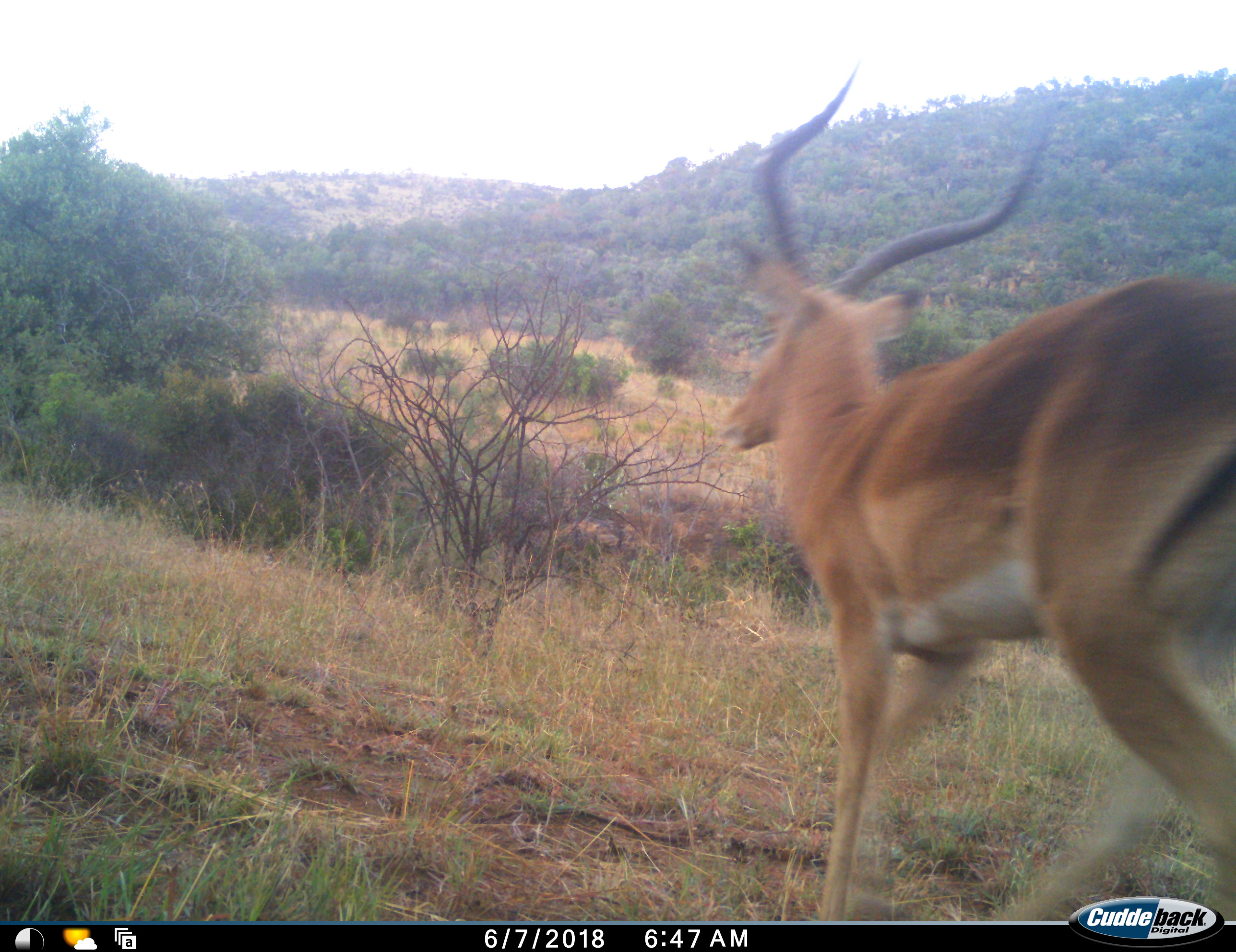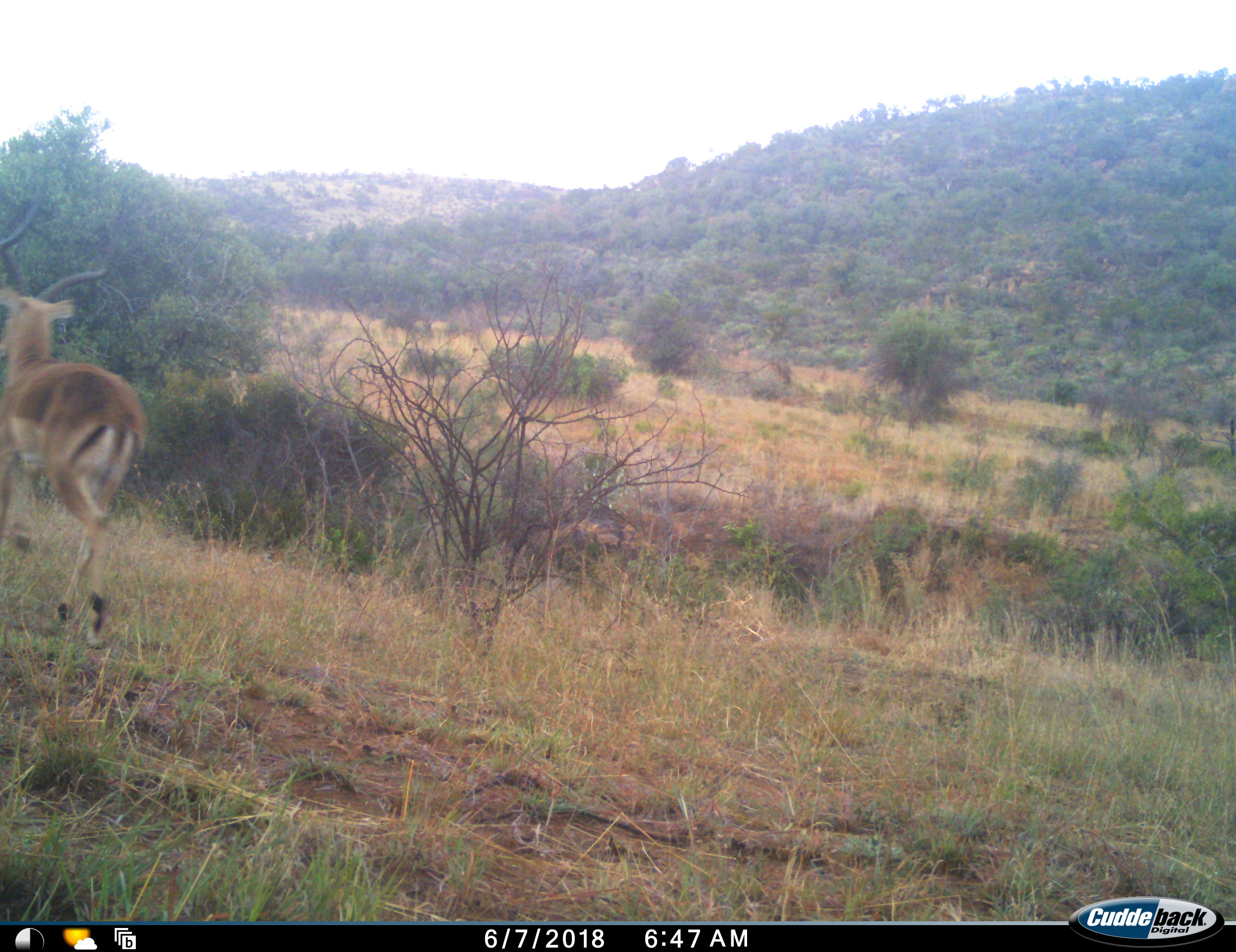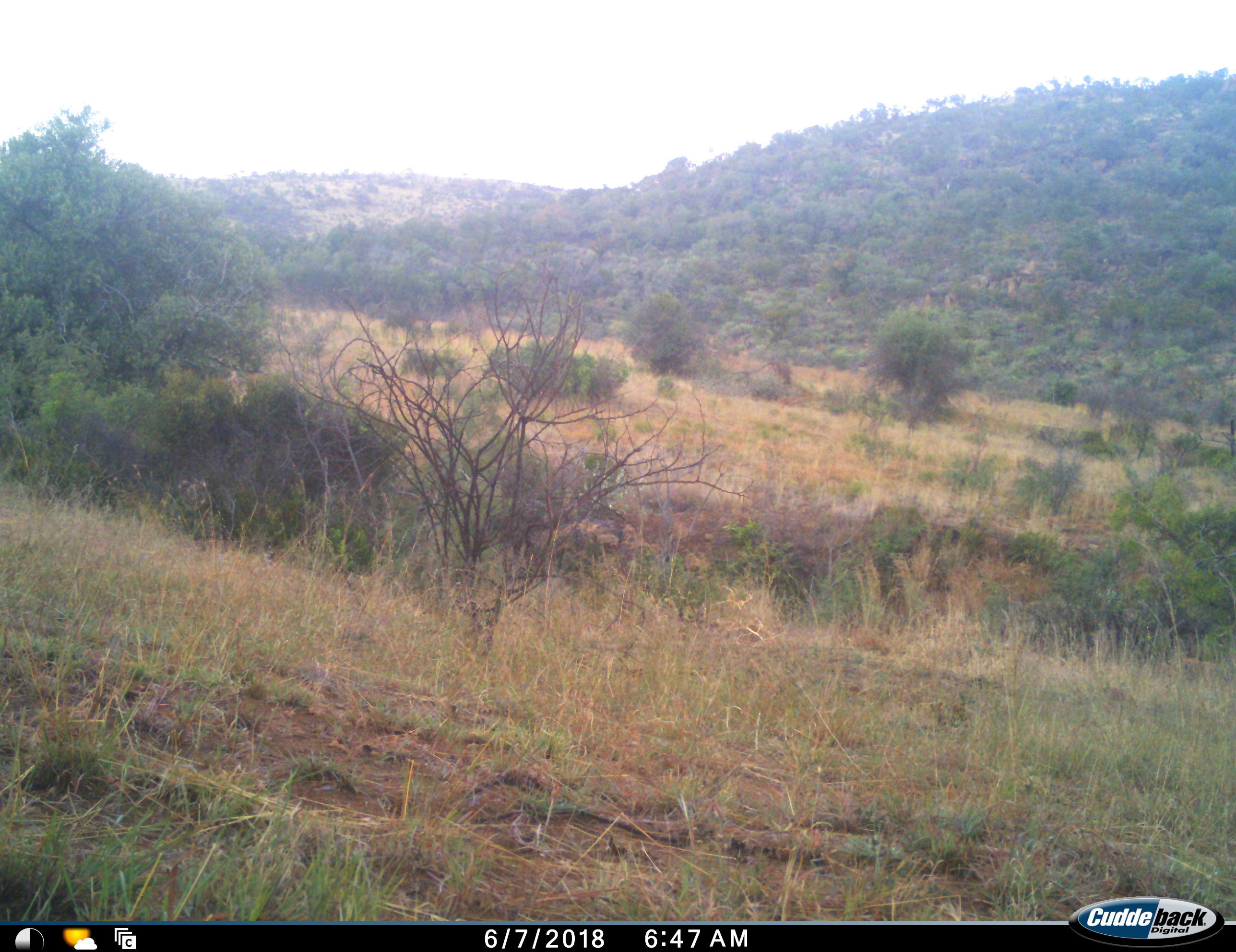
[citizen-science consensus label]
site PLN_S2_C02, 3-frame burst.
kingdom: Animalia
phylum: Chordata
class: Mammalia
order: Artiodactyla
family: Bovidae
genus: Aepyceros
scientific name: Aepyceros melampus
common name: impala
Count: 1.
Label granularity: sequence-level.